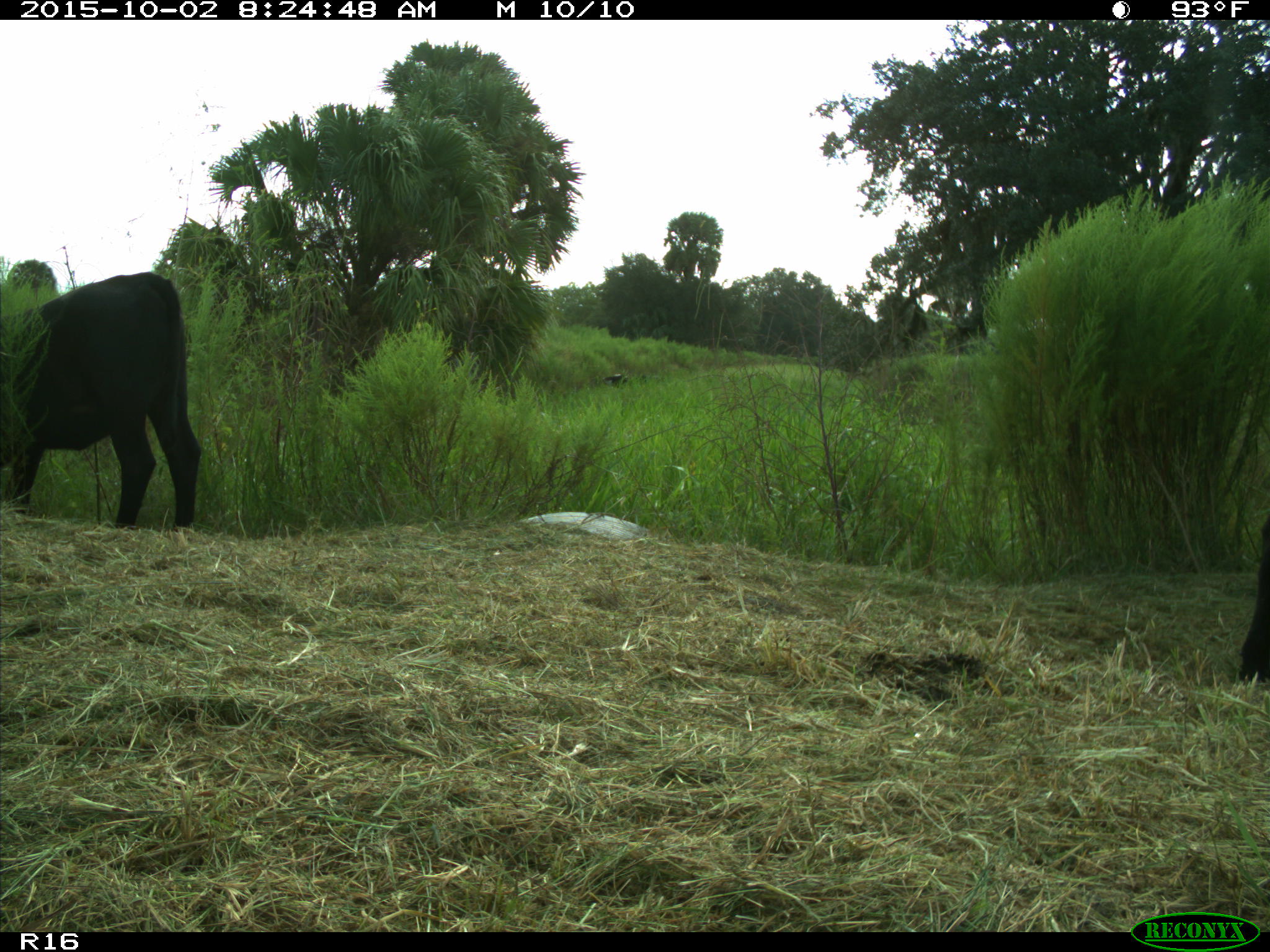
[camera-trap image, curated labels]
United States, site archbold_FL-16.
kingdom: Animalia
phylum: Chordata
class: Mammalia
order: Artiodactyla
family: Bovidae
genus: Bos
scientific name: Bos taurus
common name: domestic cow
Bos taurus (domestic cow).